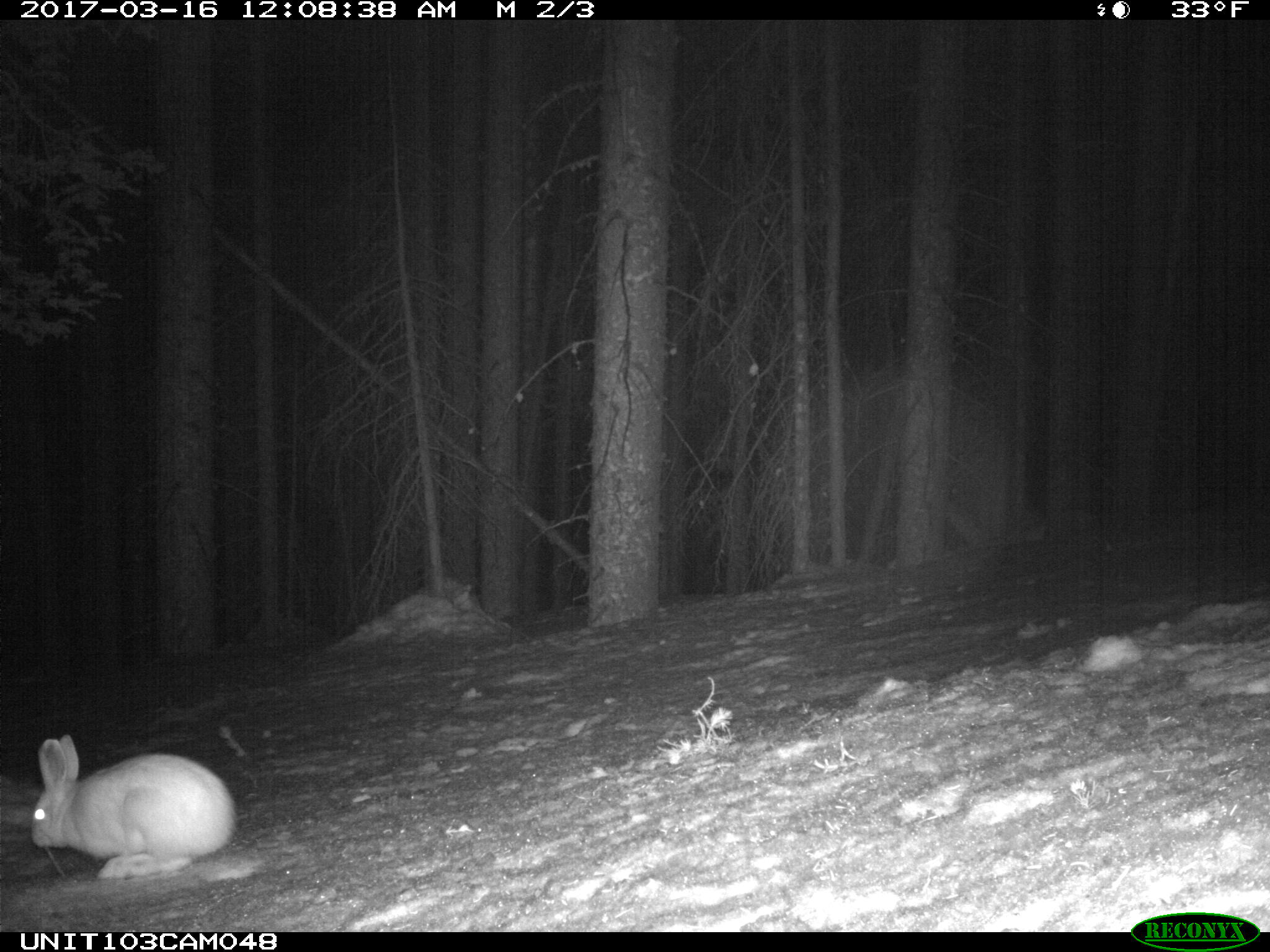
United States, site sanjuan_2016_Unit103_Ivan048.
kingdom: Animalia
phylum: Chordata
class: Mammalia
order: Lagomorpha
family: Leporidae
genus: Lepus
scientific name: Lepus americanus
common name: snowshoe hare